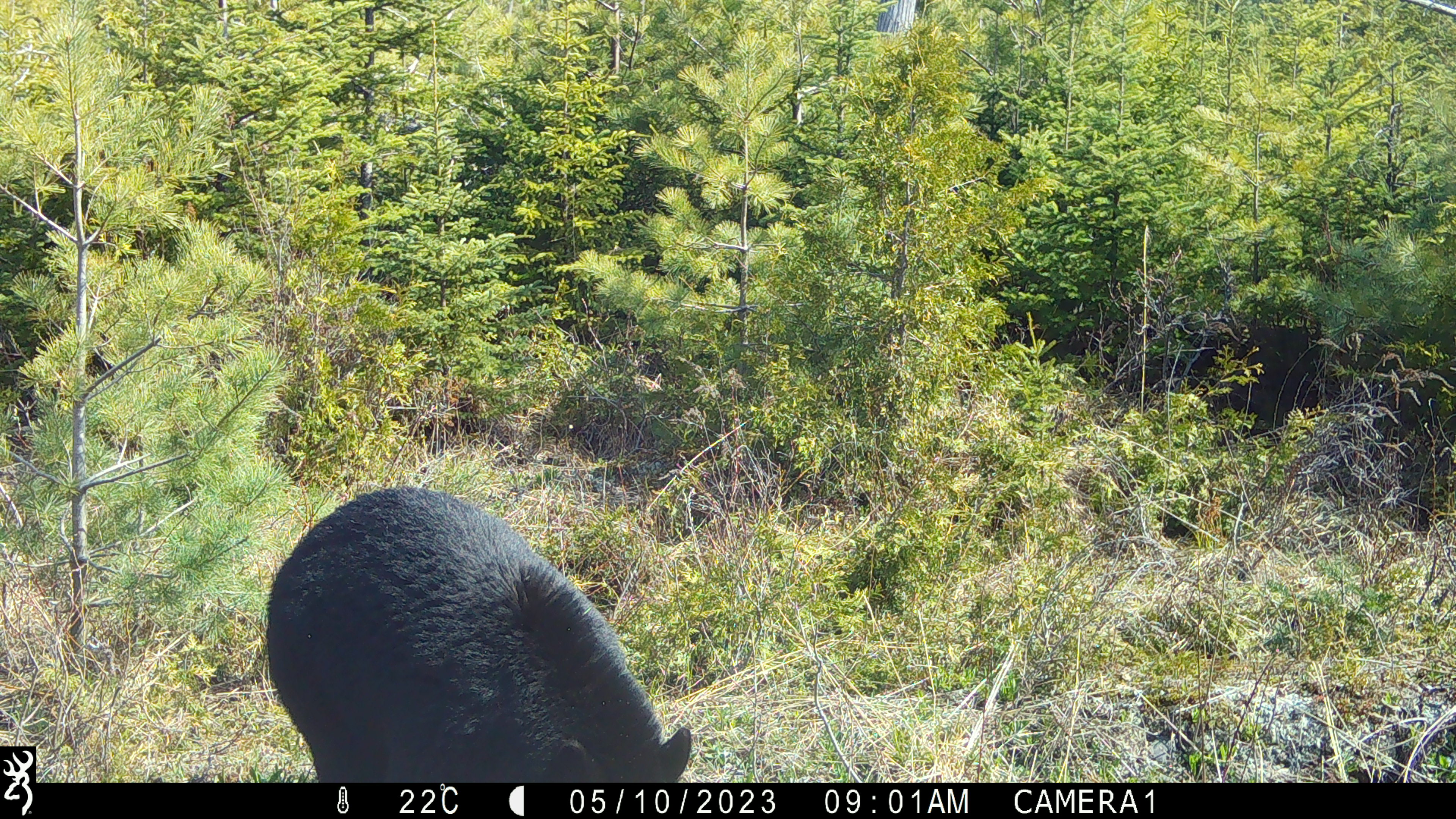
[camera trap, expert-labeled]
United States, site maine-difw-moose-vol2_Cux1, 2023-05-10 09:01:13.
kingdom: Animalia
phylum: Chordata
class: Mammalia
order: Carnivora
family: Ursidae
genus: Ursus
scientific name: Ursus americanus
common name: black bear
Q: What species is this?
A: Black bear (Ursus americanus).